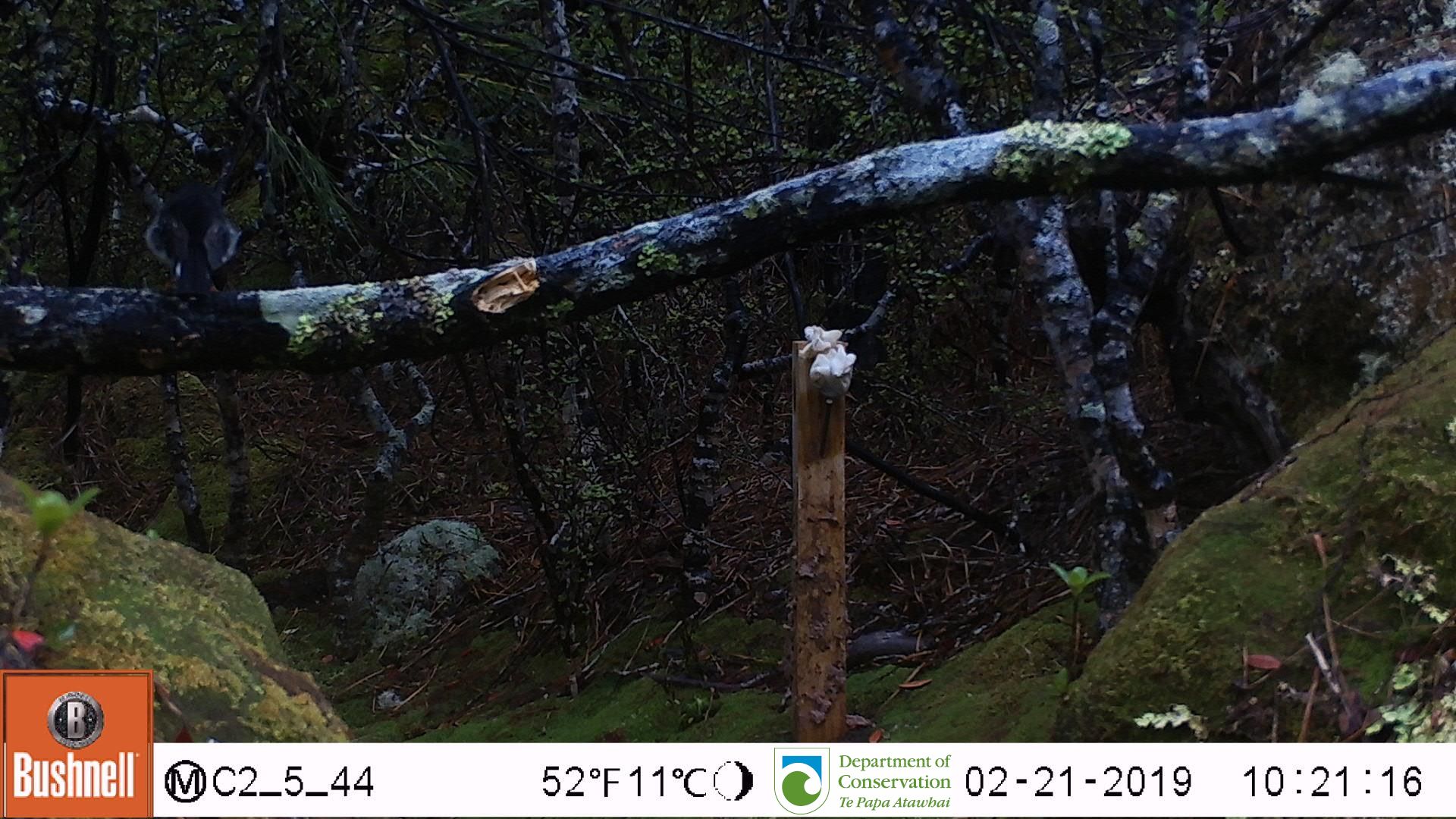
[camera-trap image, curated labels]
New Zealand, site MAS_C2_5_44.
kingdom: Animalia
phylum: Chordata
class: Aves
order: Passeriformes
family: Petroicidae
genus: Petroica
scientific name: Petroica macrocephala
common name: tomtit